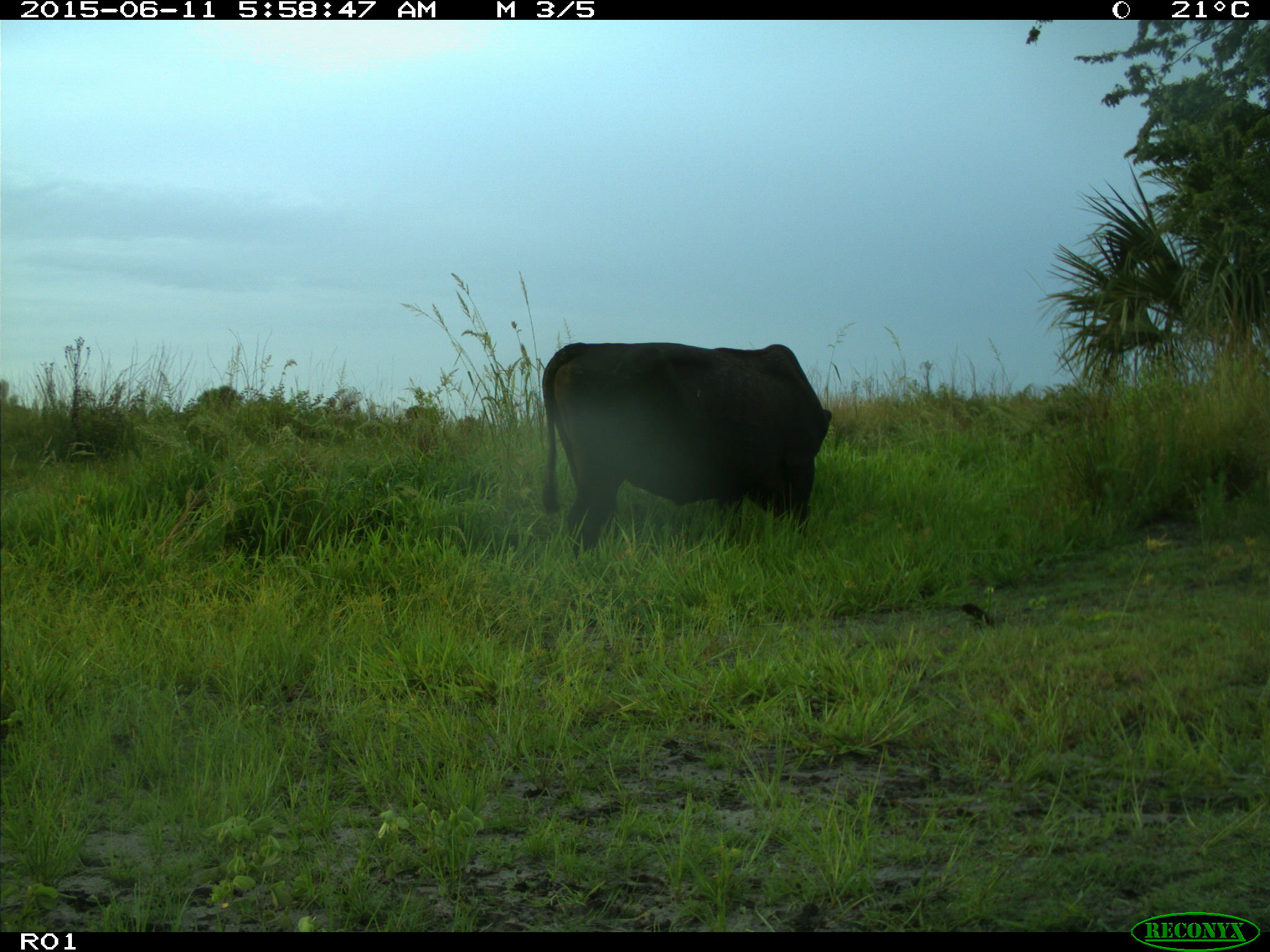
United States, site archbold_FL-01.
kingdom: Animalia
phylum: Chordata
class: Mammalia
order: Artiodactyla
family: Bovidae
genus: Bos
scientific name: Bos taurus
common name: domestic cow